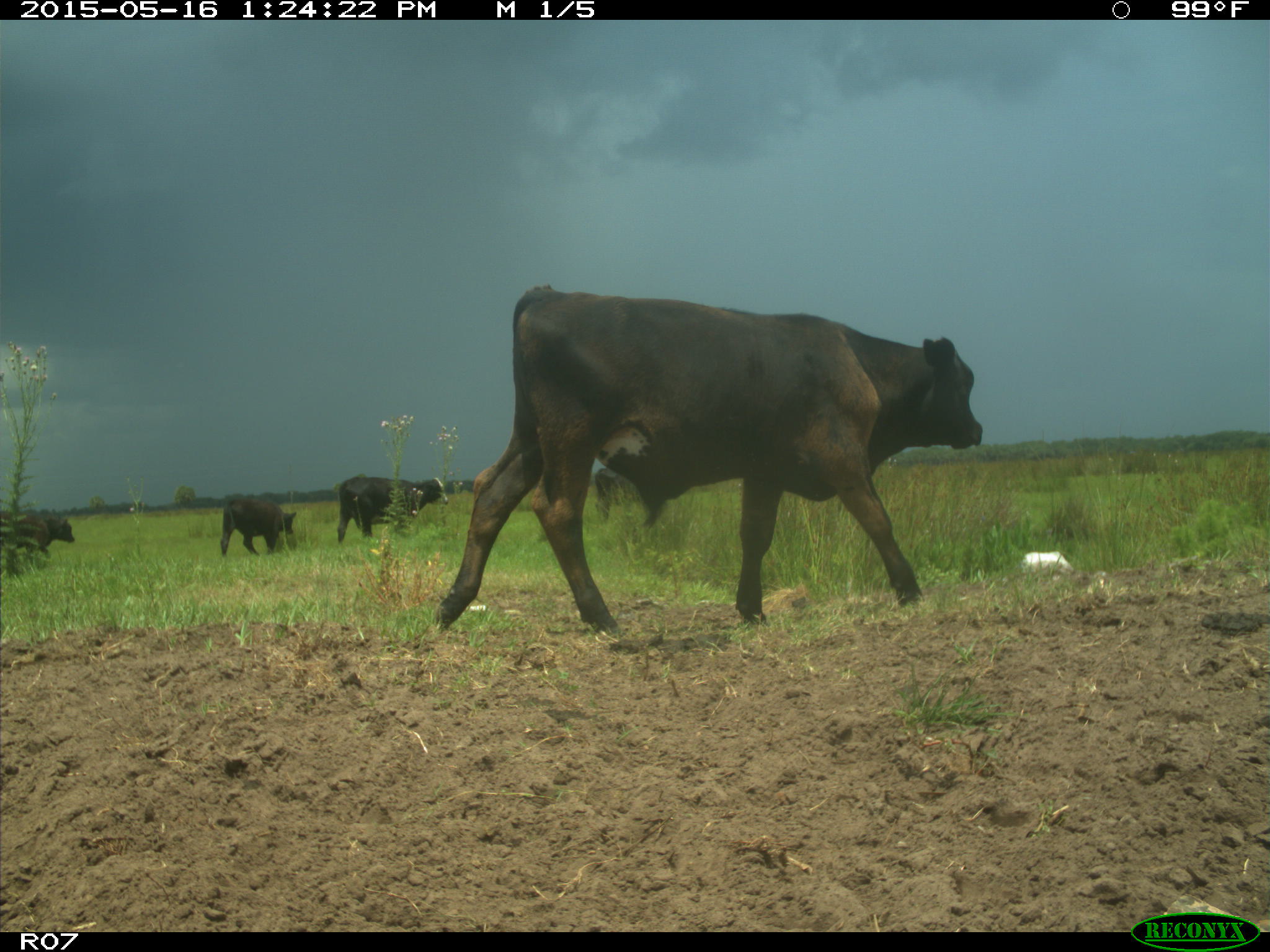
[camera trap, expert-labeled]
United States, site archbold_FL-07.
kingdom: Animalia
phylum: Chordata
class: Mammalia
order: Artiodactyla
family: Bovidae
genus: Bos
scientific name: Bos taurus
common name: domestic cow